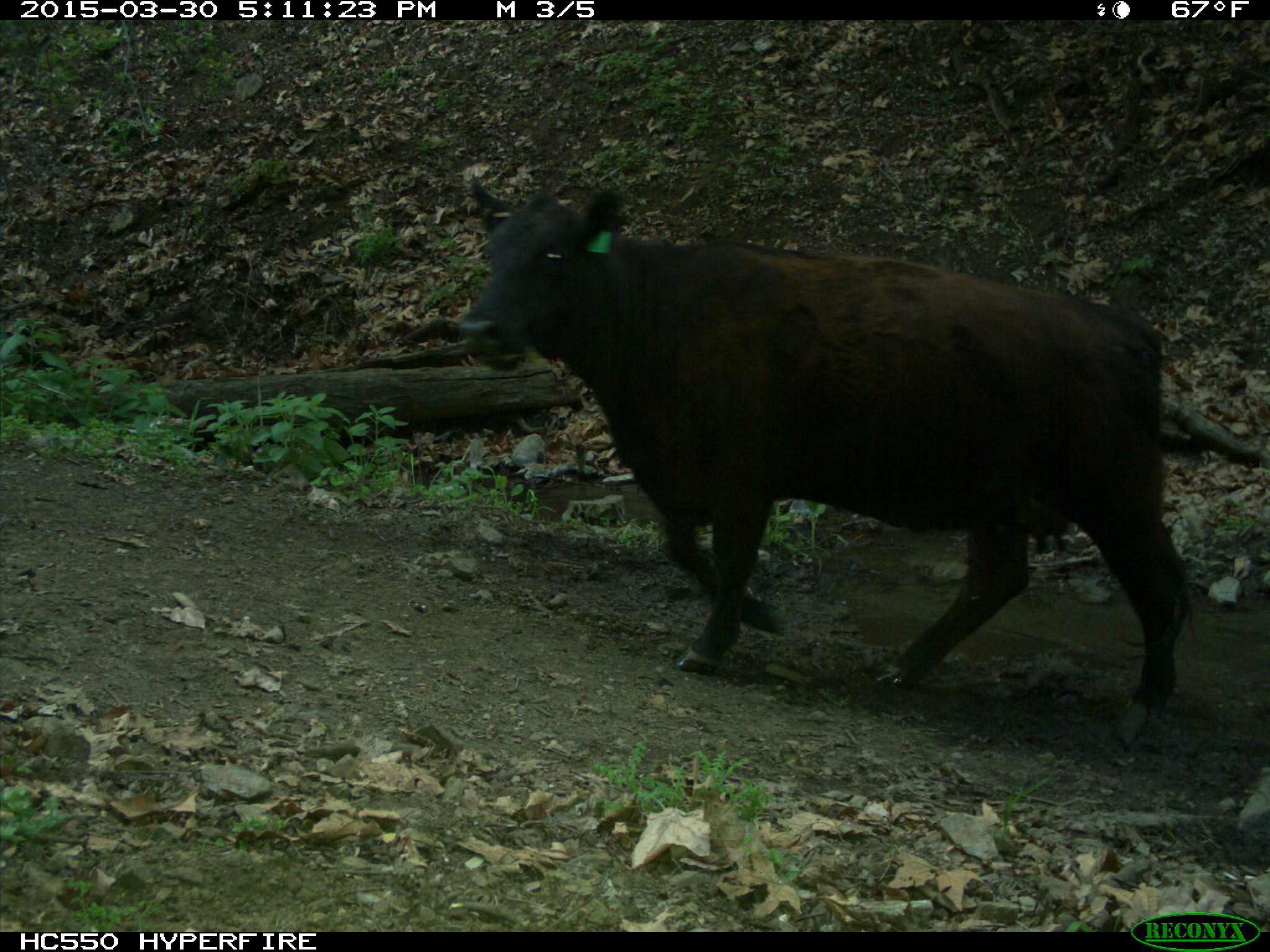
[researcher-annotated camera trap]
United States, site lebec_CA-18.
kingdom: Animalia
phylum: Chordata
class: Mammalia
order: Artiodactyla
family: Bovidae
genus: Bos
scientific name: Bos taurus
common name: domestic cow